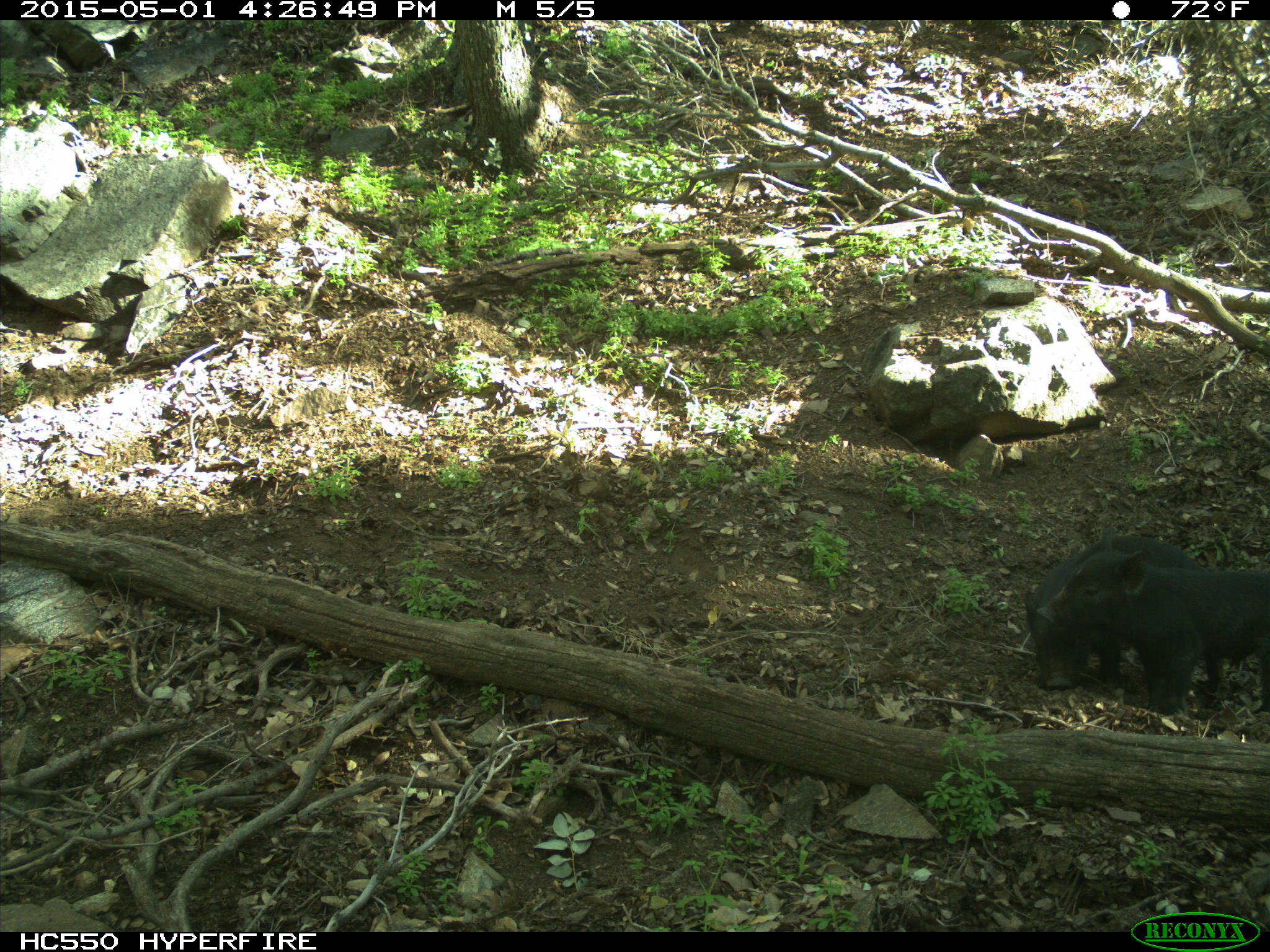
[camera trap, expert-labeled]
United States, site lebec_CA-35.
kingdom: Animalia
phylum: Chordata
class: Mammalia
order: Artiodactyla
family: Suidae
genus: Sus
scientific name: Sus scrofa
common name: wild boar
Sus scrofa (wild boar).